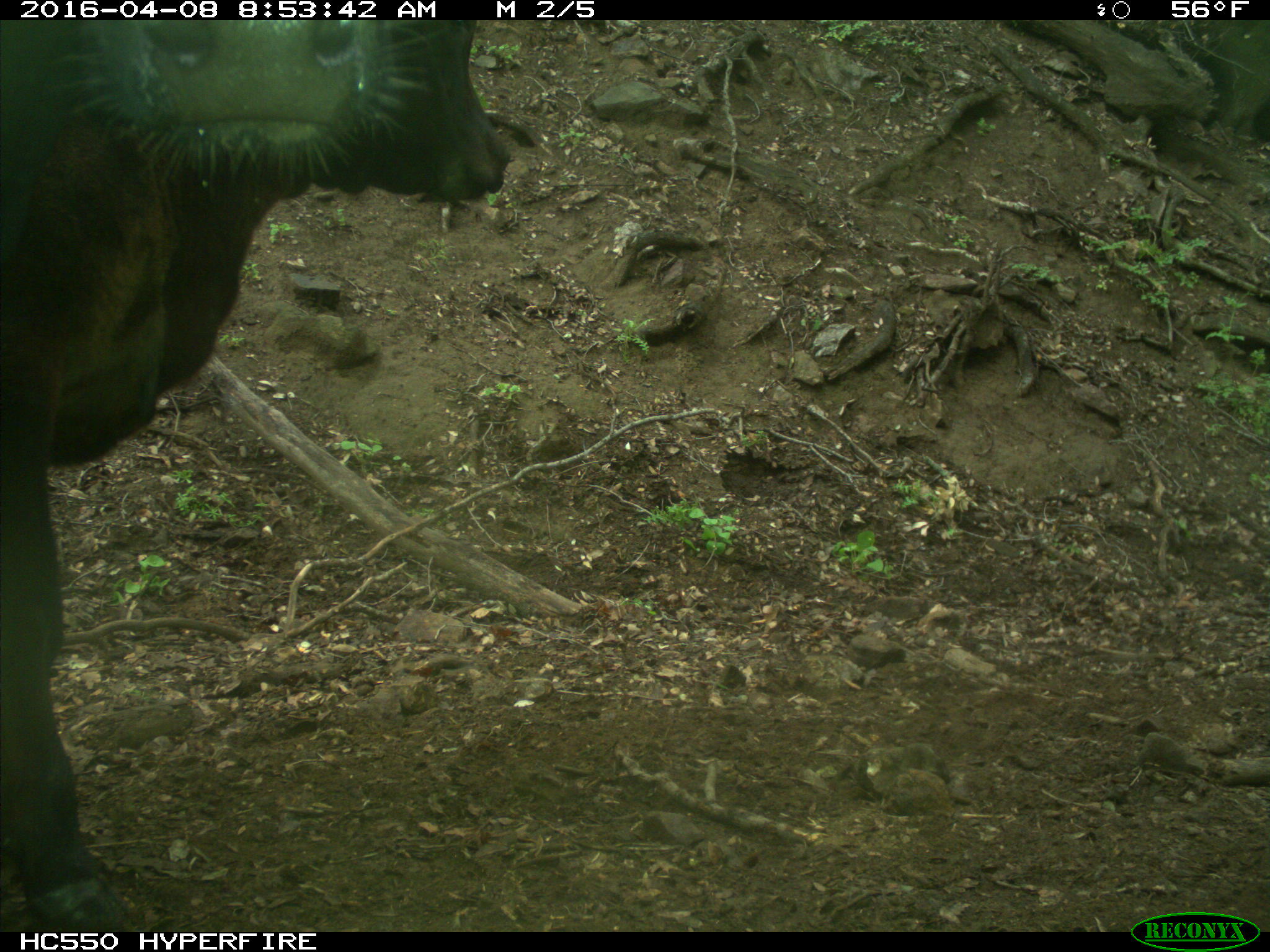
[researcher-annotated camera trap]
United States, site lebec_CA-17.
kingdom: Animalia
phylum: Chordata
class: Mammalia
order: Artiodactyla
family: Bovidae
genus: Bos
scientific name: Bos taurus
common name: domestic cow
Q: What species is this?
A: Bos taurus (domestic cow).